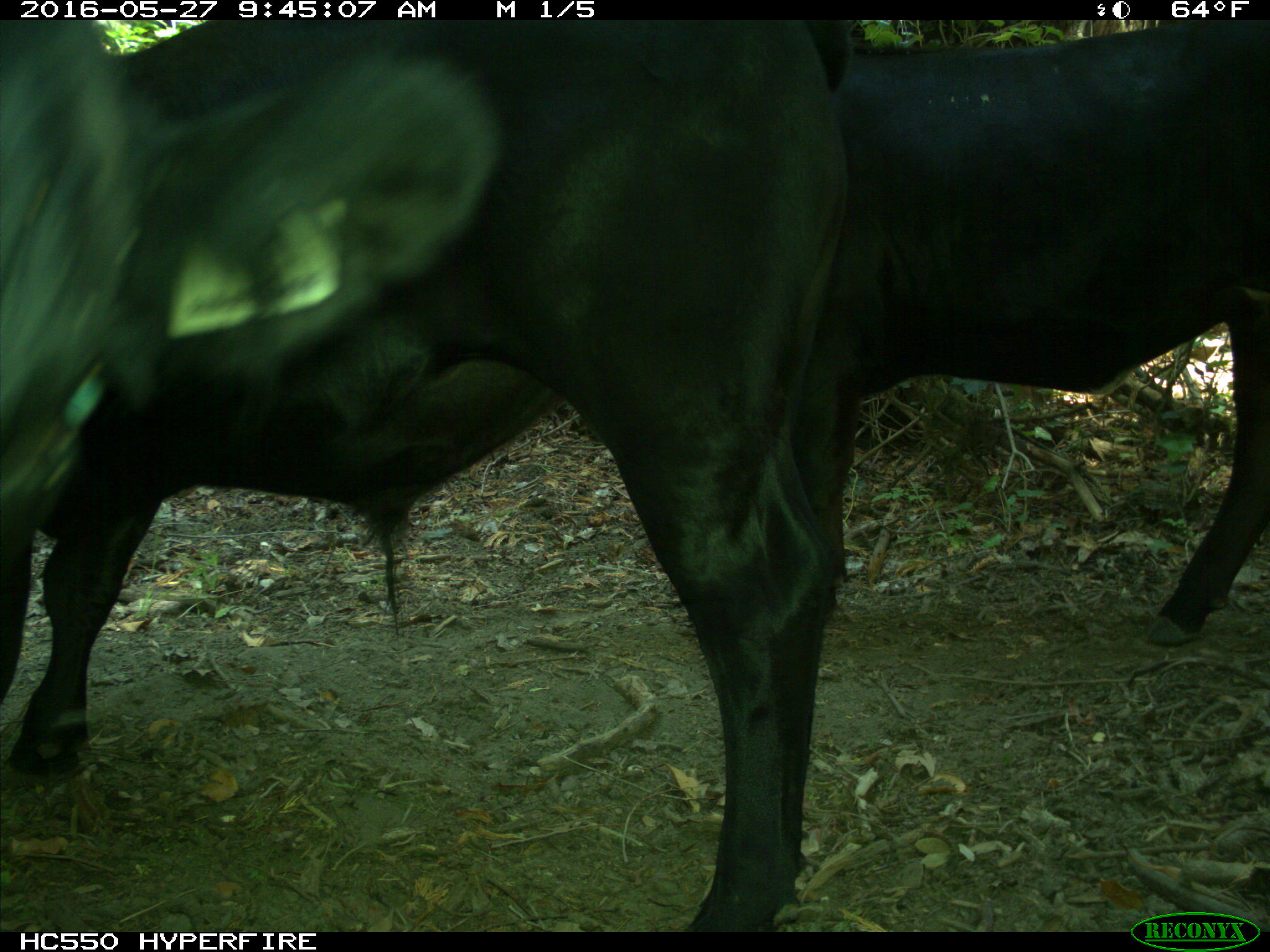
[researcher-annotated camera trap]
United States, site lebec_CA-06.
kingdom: Animalia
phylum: Chordata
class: Mammalia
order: Artiodactyla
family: Bovidae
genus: Bos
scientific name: Bos taurus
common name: domestic cow